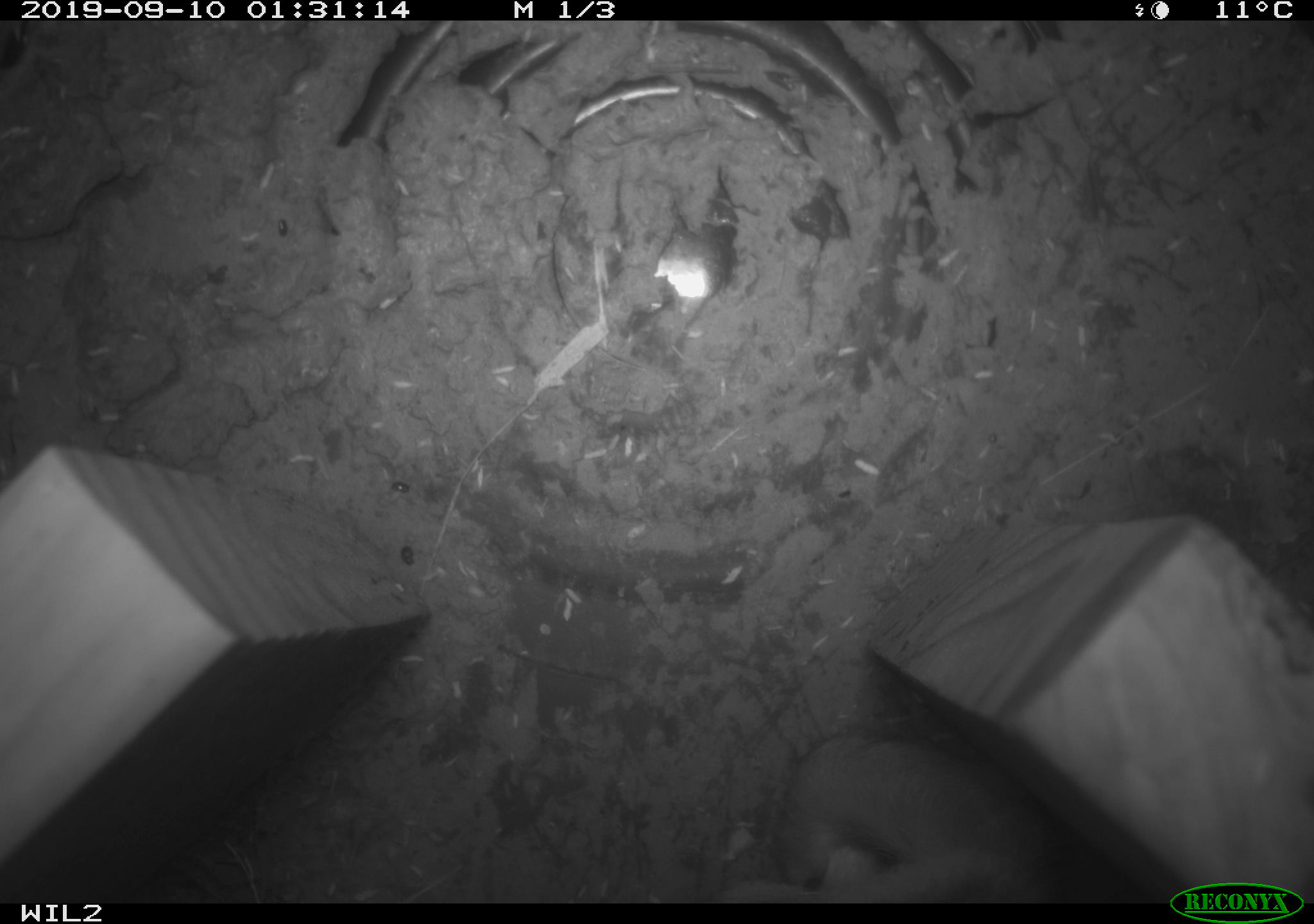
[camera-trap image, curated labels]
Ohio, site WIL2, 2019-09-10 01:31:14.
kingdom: Animalia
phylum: Chordata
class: Mammalia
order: Lagomorpha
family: Leporidae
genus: Sylvilagus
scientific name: Sylvilagus floridanus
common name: eastern cottontail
Eastern cottontail (Sylvilagus floridanus).